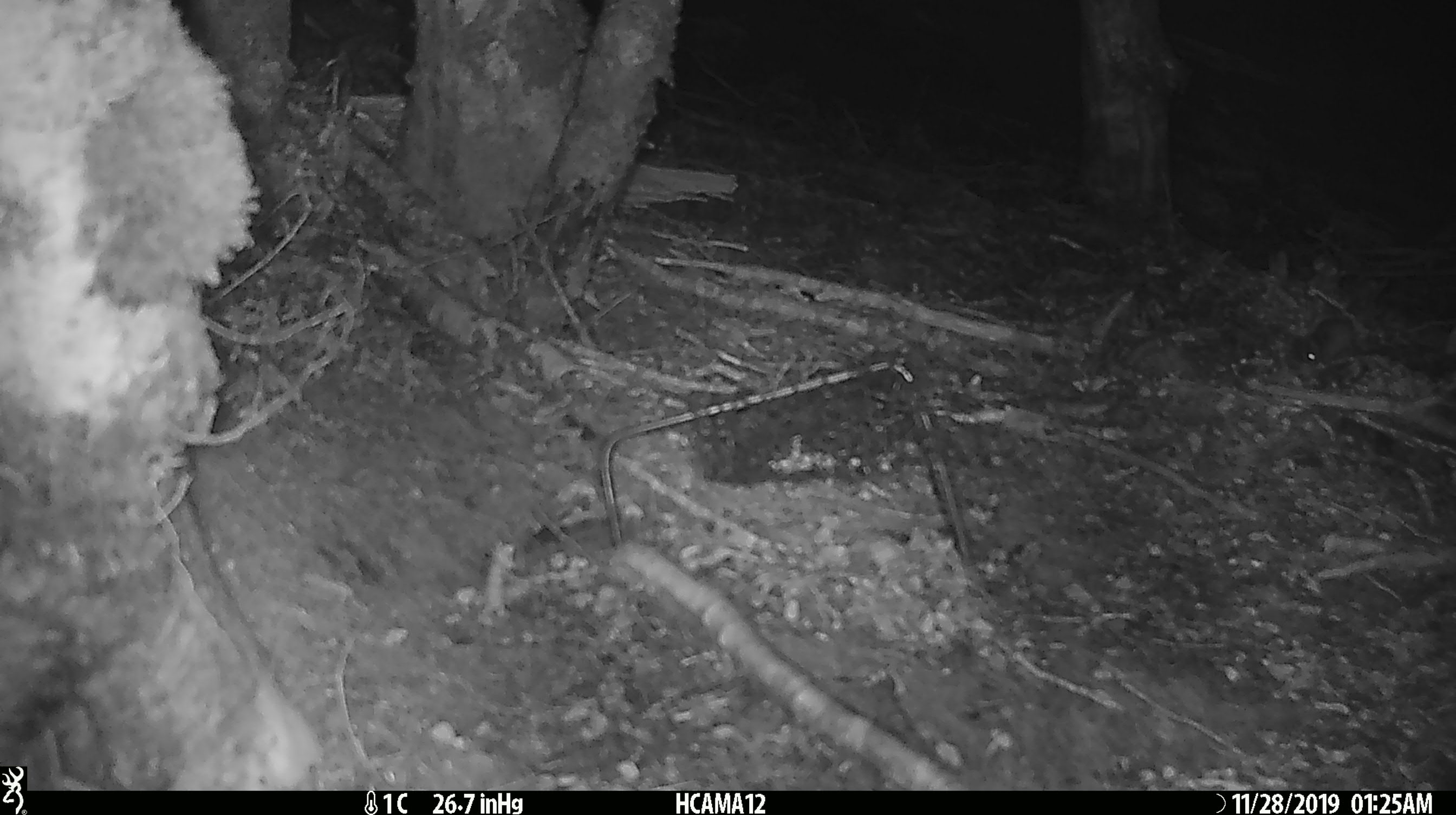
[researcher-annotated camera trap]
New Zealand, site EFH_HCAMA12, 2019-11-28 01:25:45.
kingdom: Animalia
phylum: Chordata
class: Mammalia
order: Rodentia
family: Muridae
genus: Mus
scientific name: Mus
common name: mouse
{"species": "mouse (Mus)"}